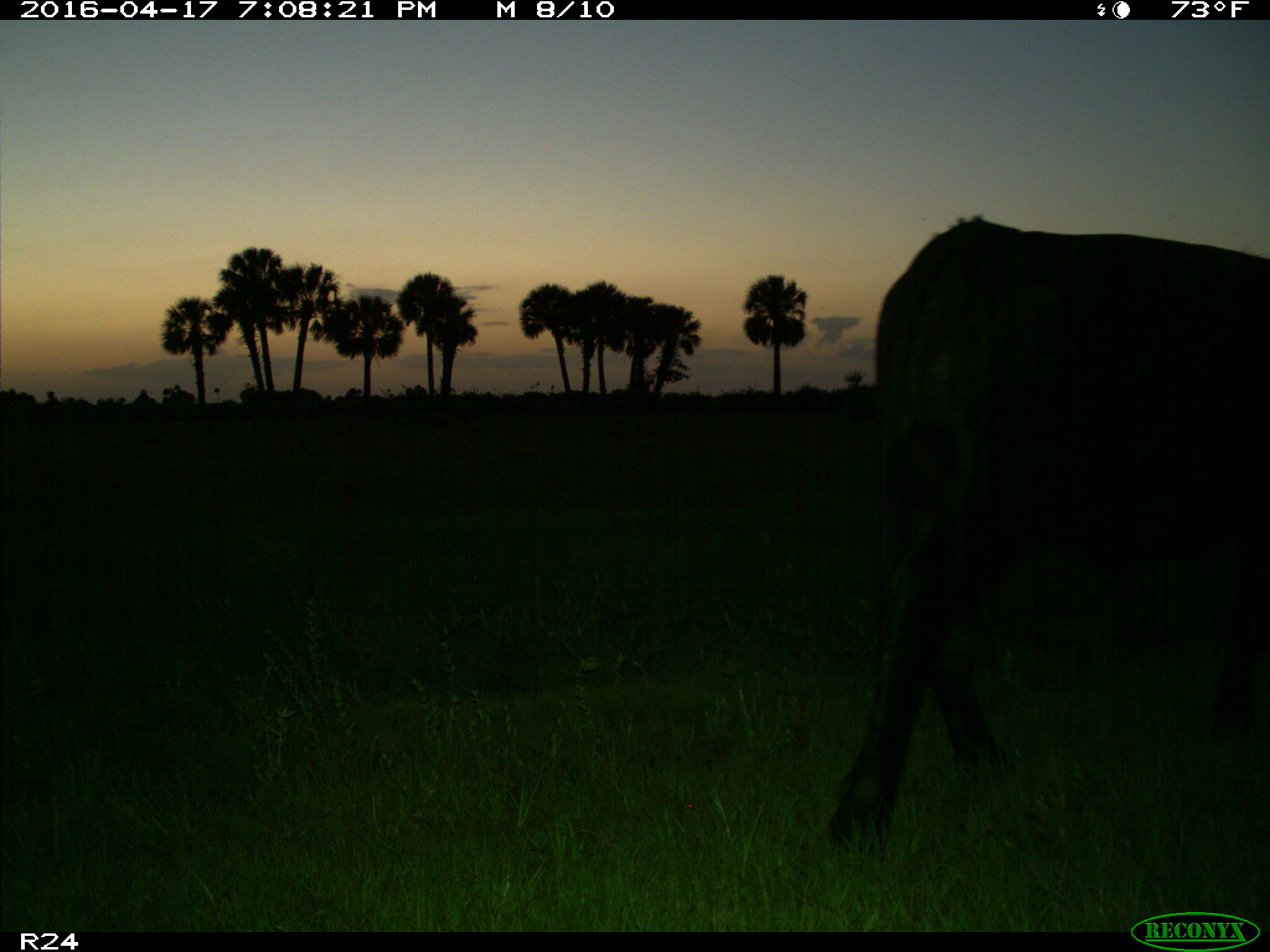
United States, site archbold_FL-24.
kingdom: Animalia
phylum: Chordata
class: Mammalia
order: Artiodactyla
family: Bovidae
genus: Bos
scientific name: Bos taurus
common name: domestic cow